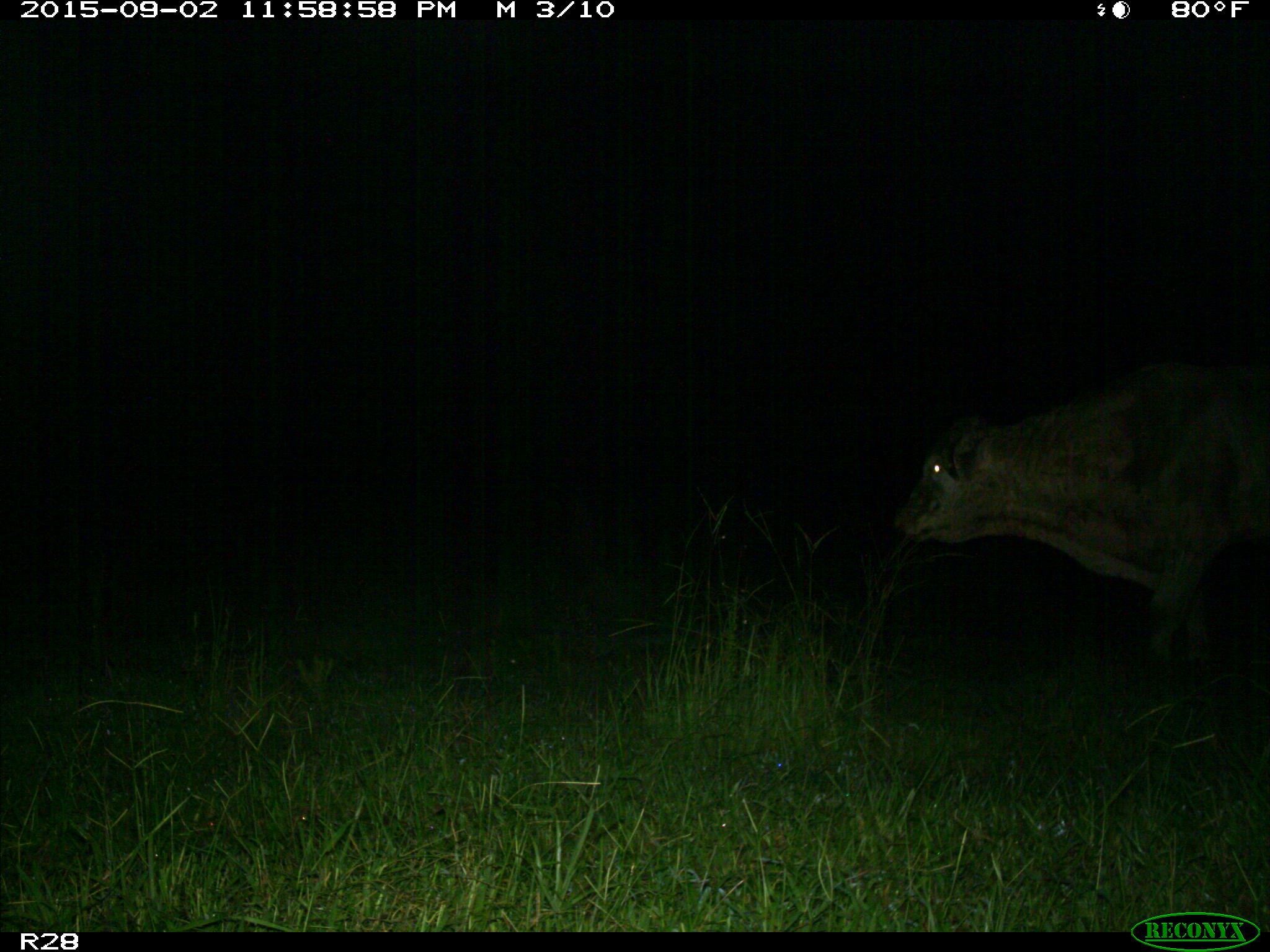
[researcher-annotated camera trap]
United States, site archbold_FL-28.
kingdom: Animalia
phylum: Chordata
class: Mammalia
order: Artiodactyla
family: Bovidae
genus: Bos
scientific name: Bos taurus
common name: domestic cow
Bos taurus (domestic cow).